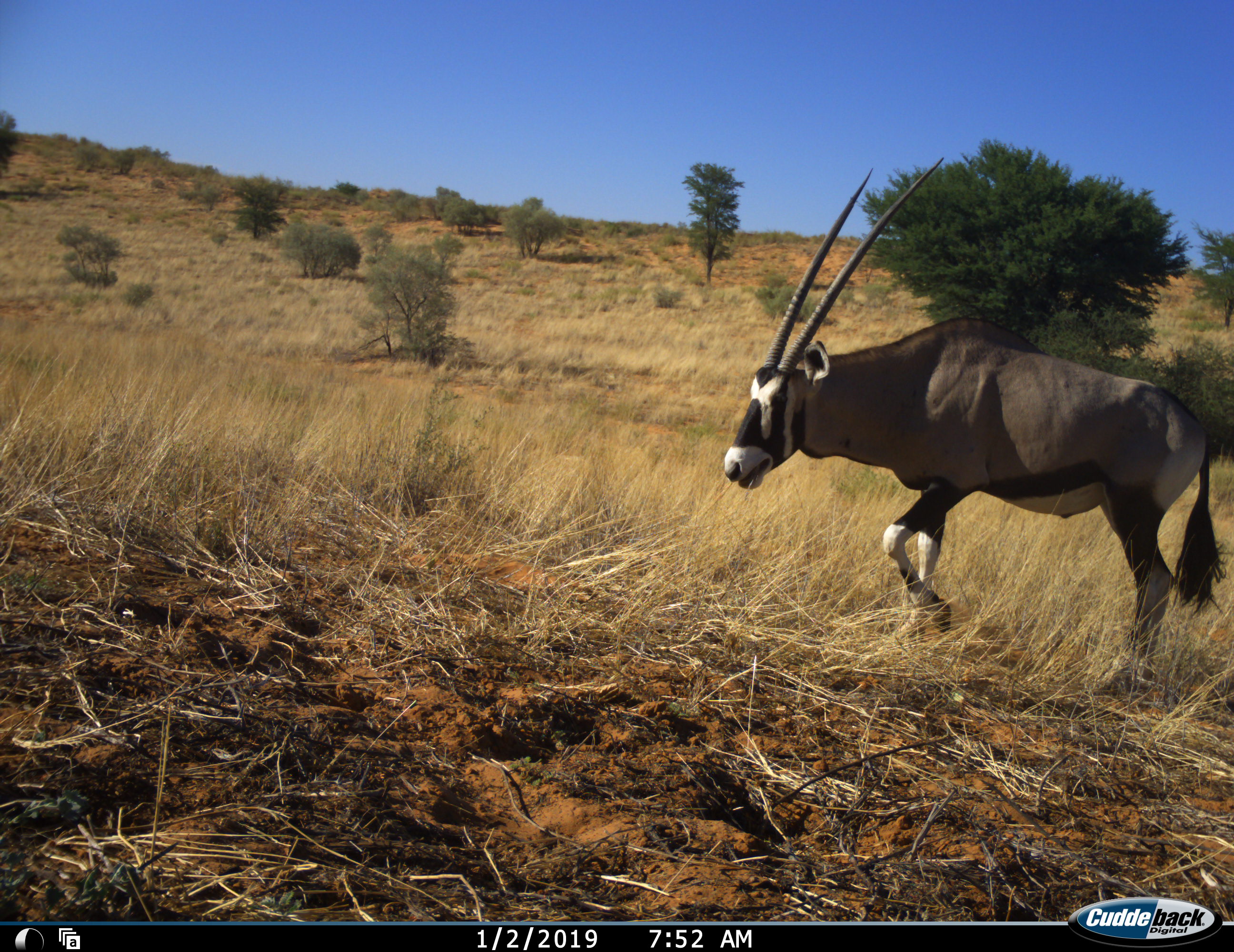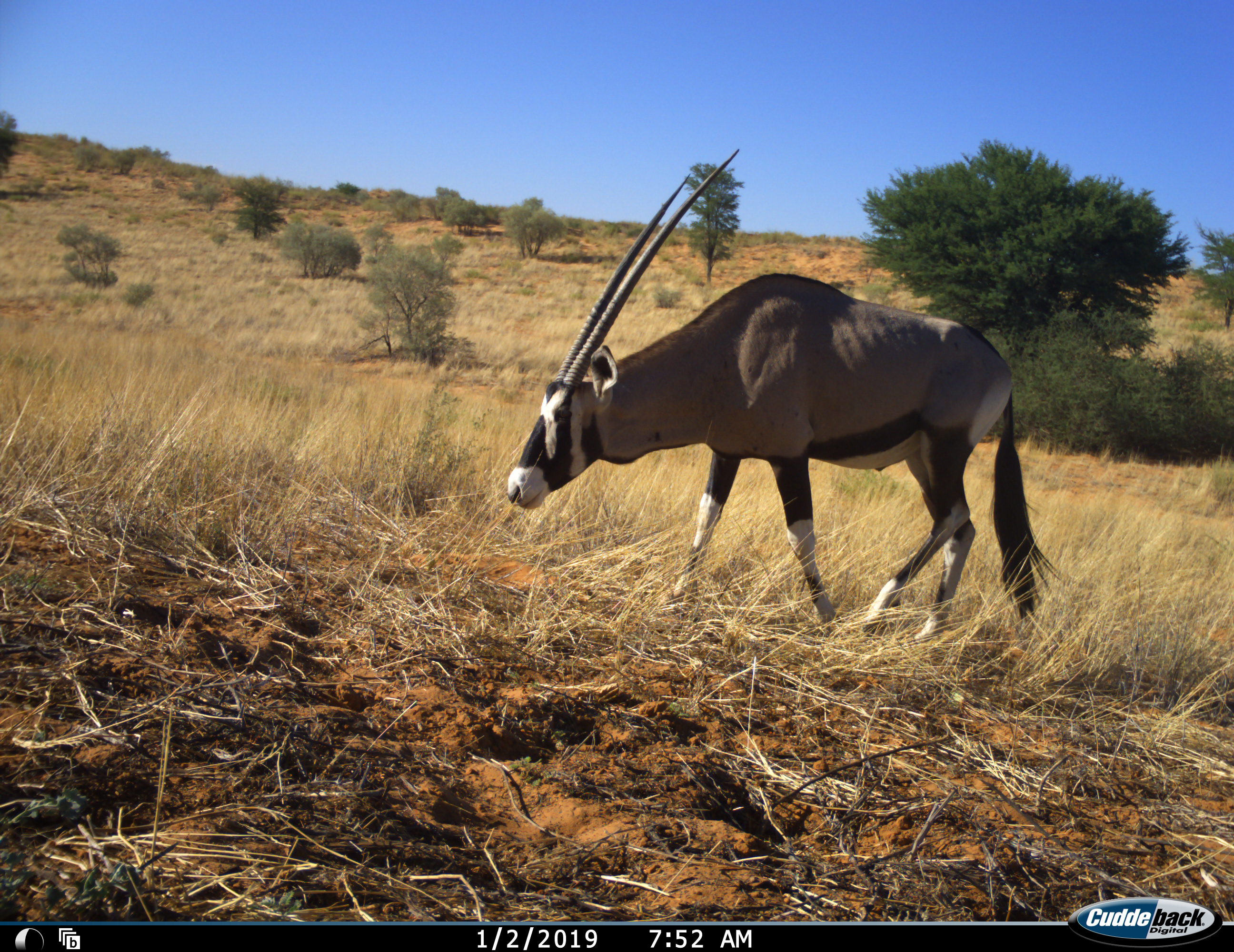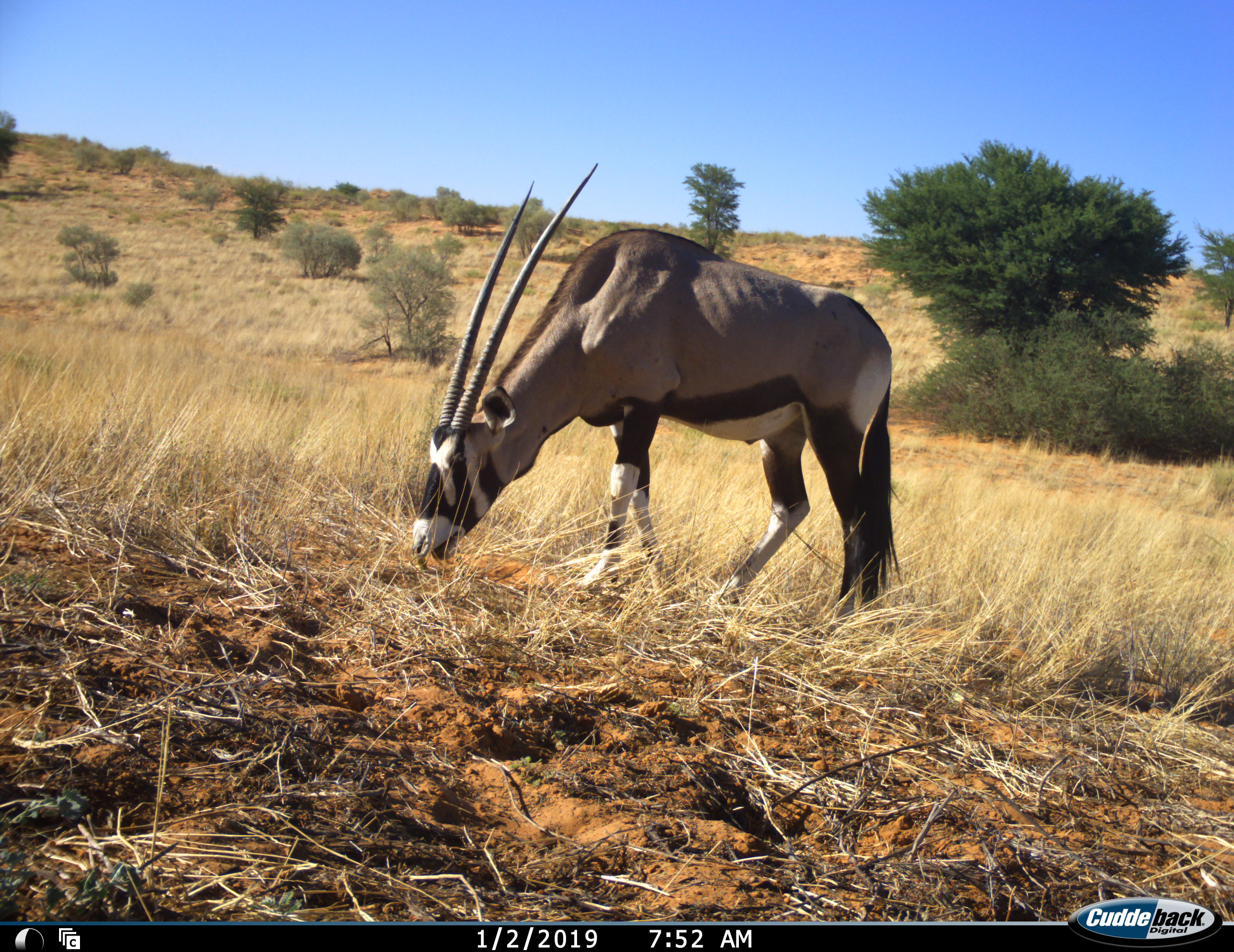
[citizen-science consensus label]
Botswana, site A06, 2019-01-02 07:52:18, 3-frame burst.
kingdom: Animalia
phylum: Chordata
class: Mammalia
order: Artiodactyla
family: Bovidae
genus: Oryx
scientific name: Oryx gazella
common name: gemsbok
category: gemsbokoryx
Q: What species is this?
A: Gemsbokoryx (gemsbok) (Oryx gazella).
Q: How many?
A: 1.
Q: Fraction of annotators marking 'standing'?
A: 0%.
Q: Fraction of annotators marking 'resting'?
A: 0%.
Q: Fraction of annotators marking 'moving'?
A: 90%.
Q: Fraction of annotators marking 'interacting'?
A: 0%.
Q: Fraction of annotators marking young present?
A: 0%.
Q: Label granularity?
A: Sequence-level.